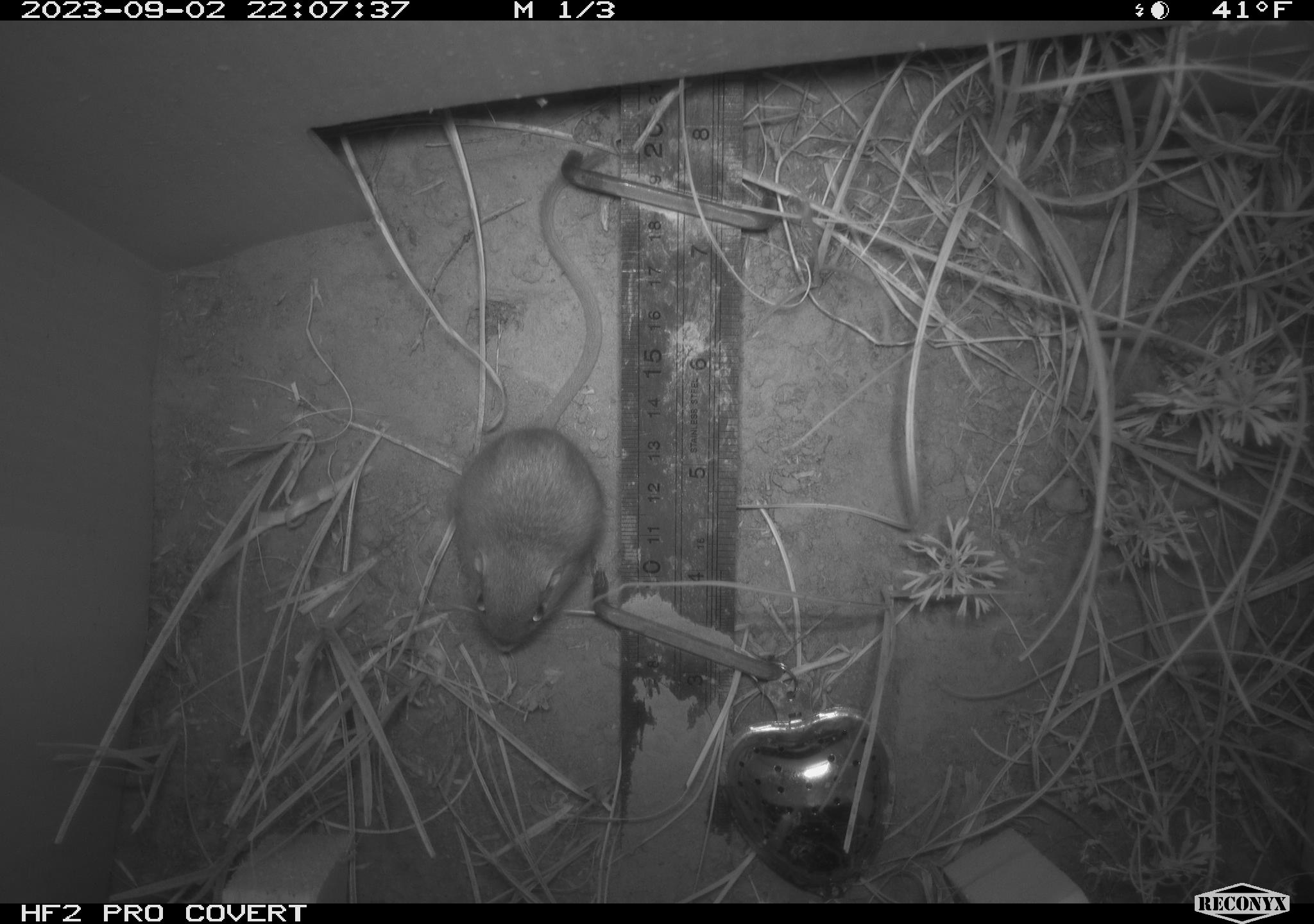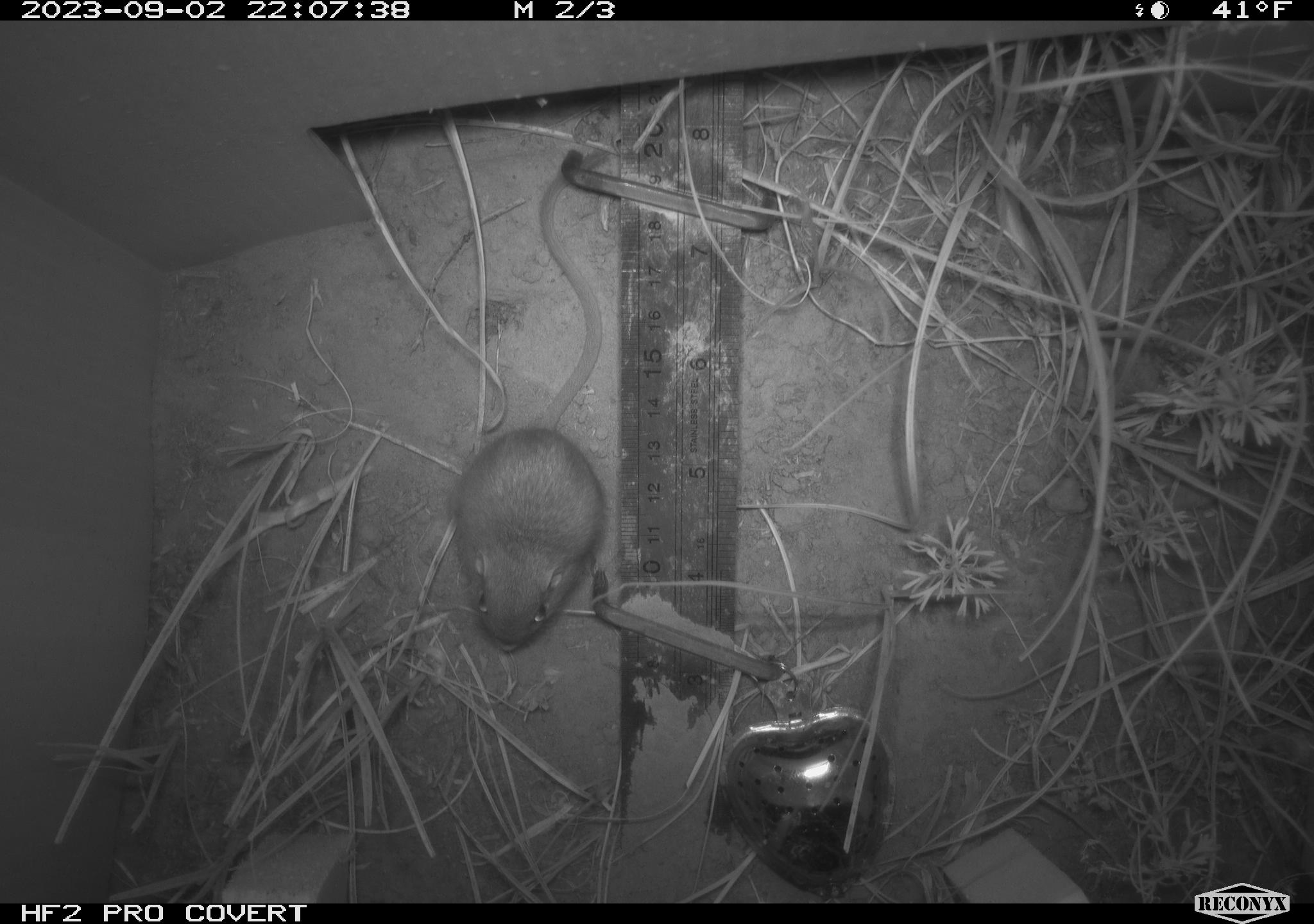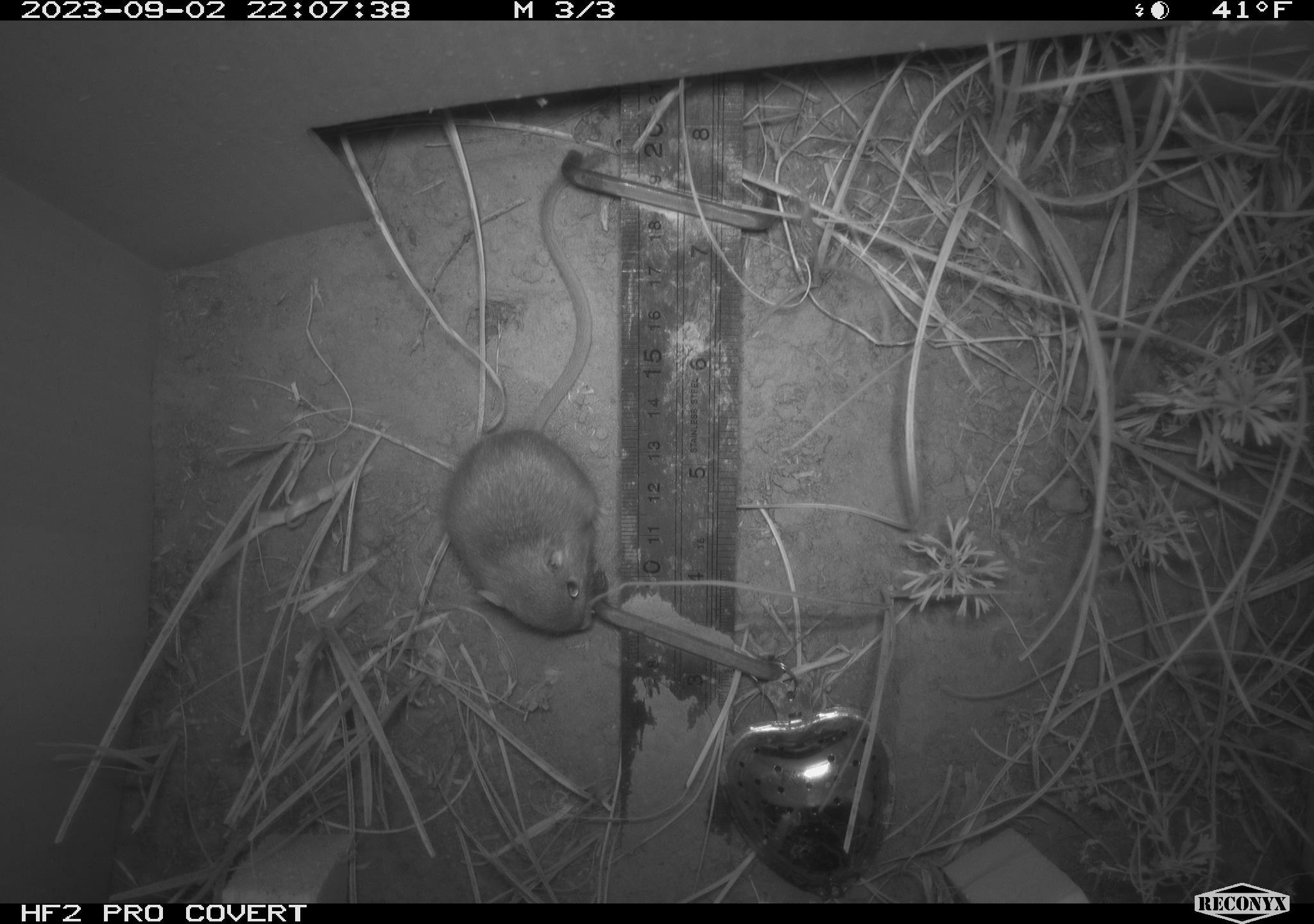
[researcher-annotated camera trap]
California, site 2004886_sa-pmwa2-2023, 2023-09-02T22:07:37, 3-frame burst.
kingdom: Animalia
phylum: Chordata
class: Mammalia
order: Rodentia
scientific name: Rodentia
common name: mouse species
Mouse species (Rodentia).